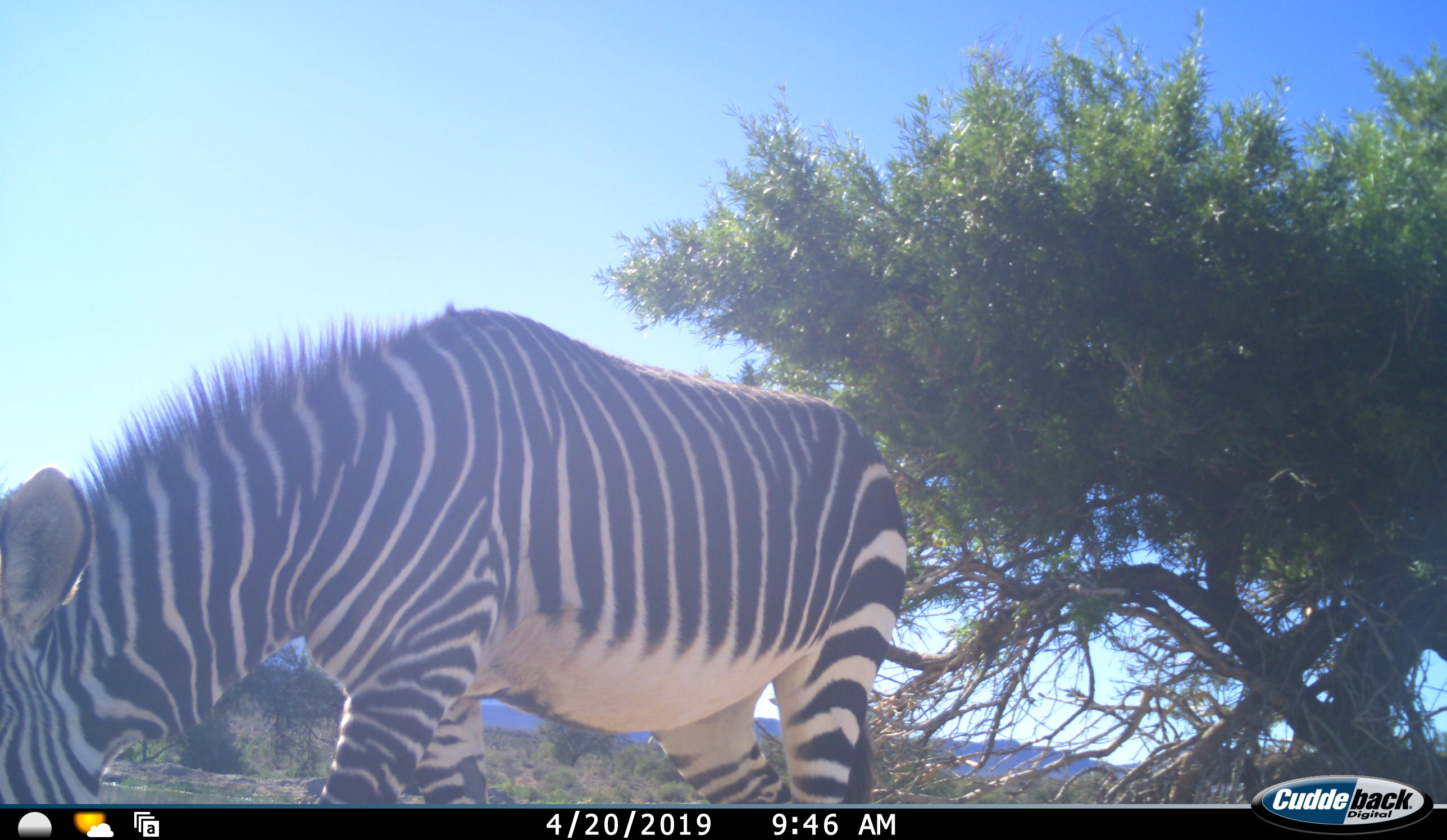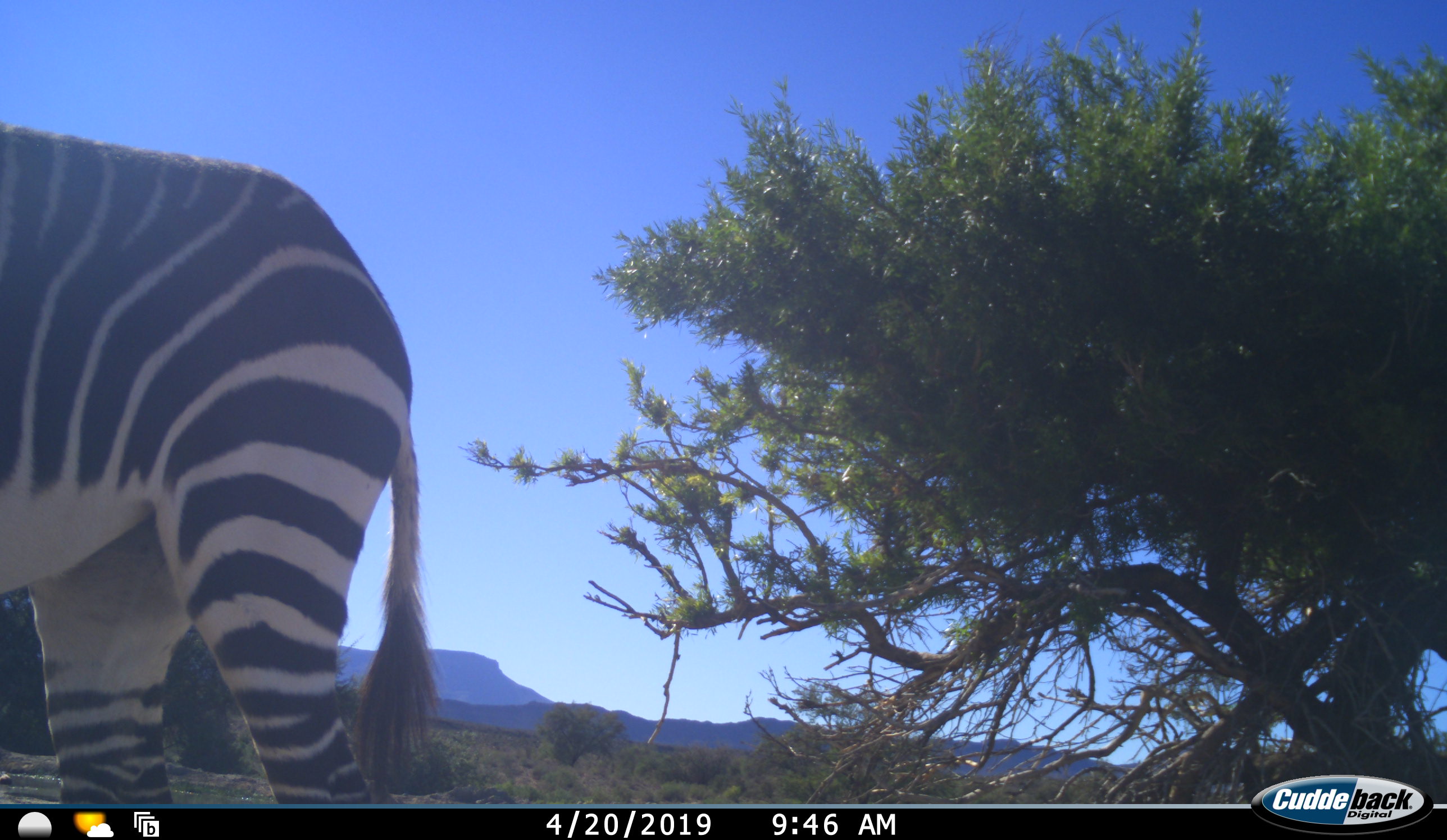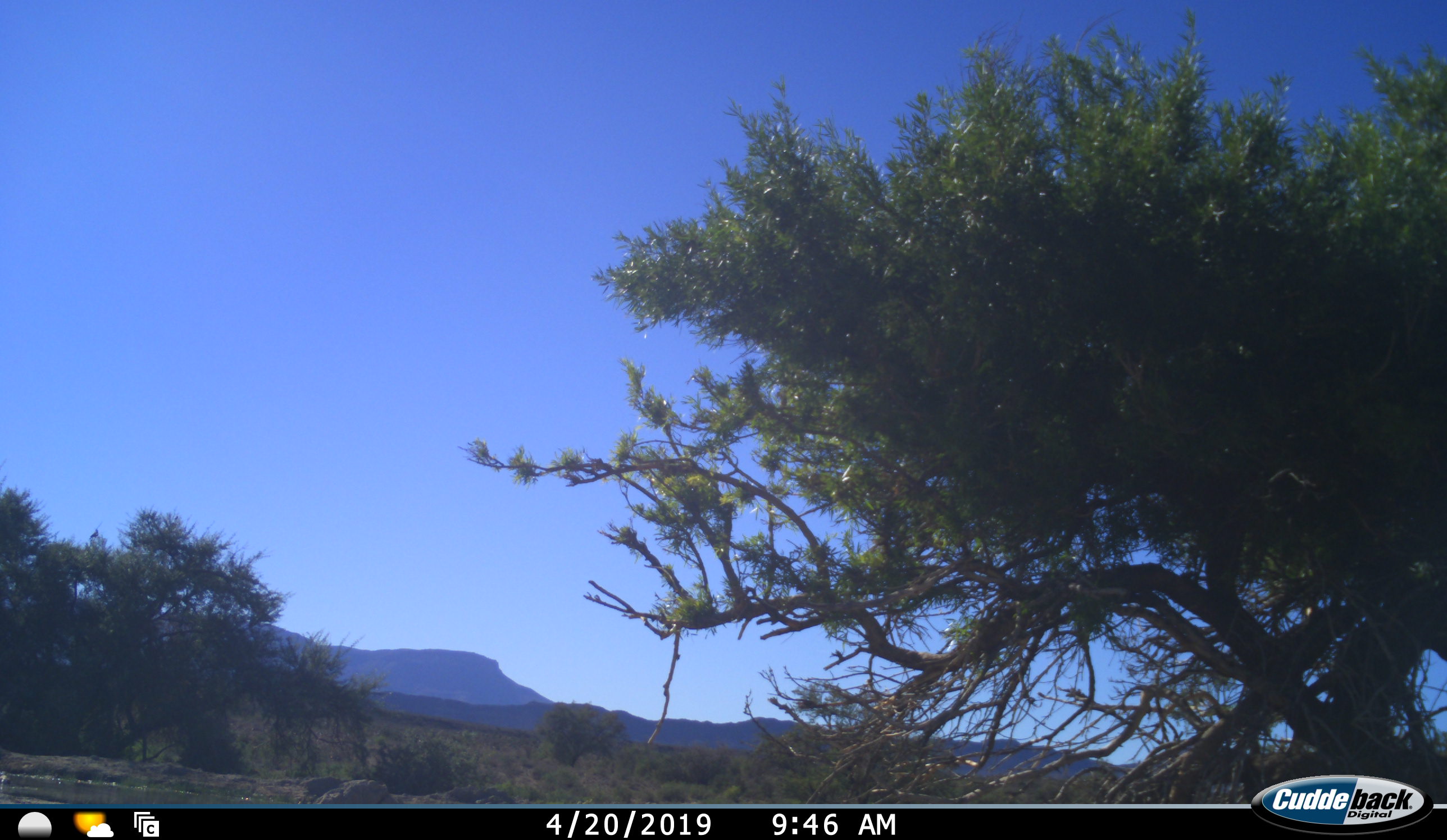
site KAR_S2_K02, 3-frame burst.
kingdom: Animalia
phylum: Chordata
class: Mammalia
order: Perissodactyla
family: Equidae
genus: Equus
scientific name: Equus zebra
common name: mountain zebra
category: zebramountain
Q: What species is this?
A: Zebramountain (mountain zebra) (Equus zebra).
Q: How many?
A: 1.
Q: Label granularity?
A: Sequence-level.